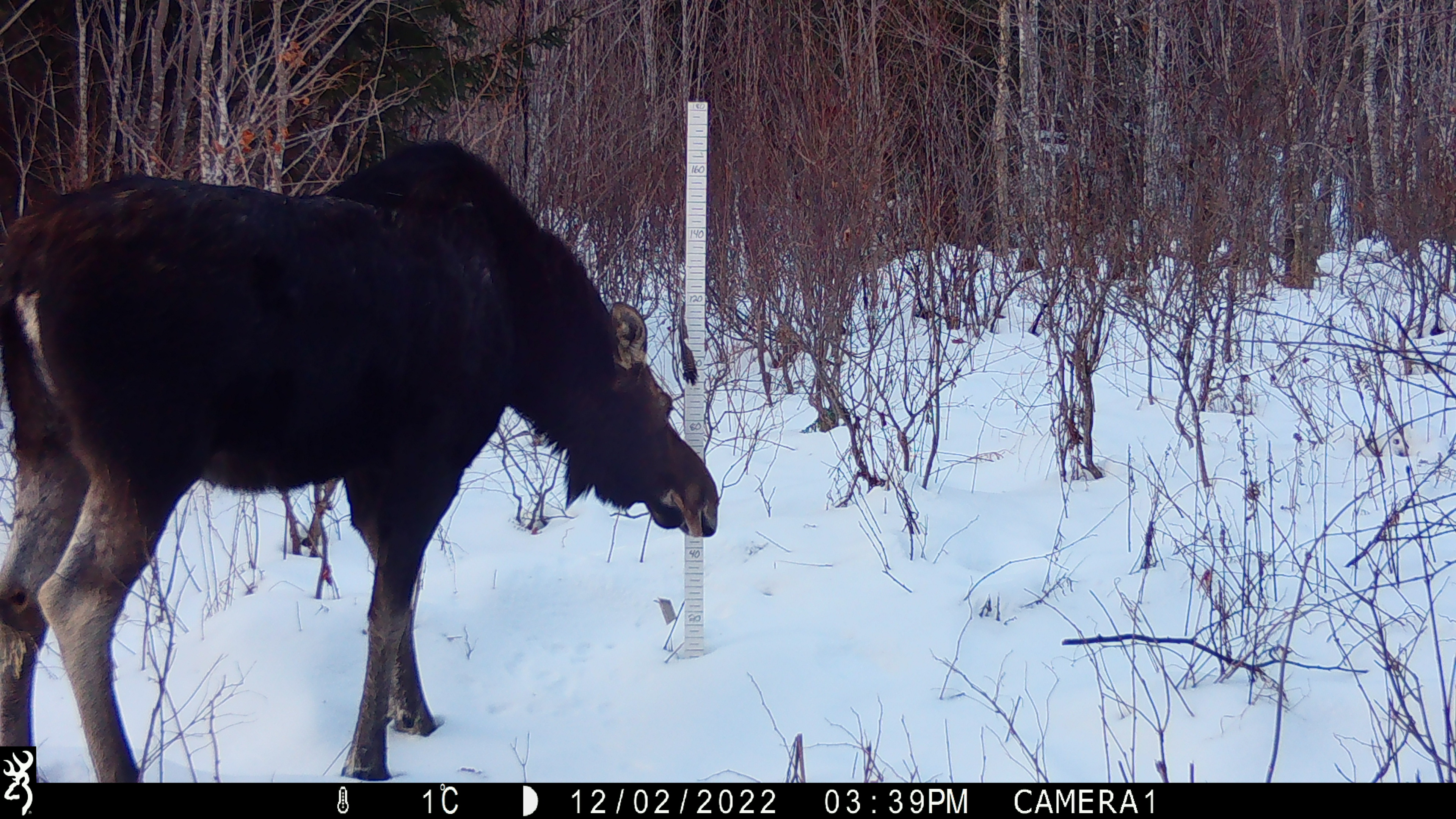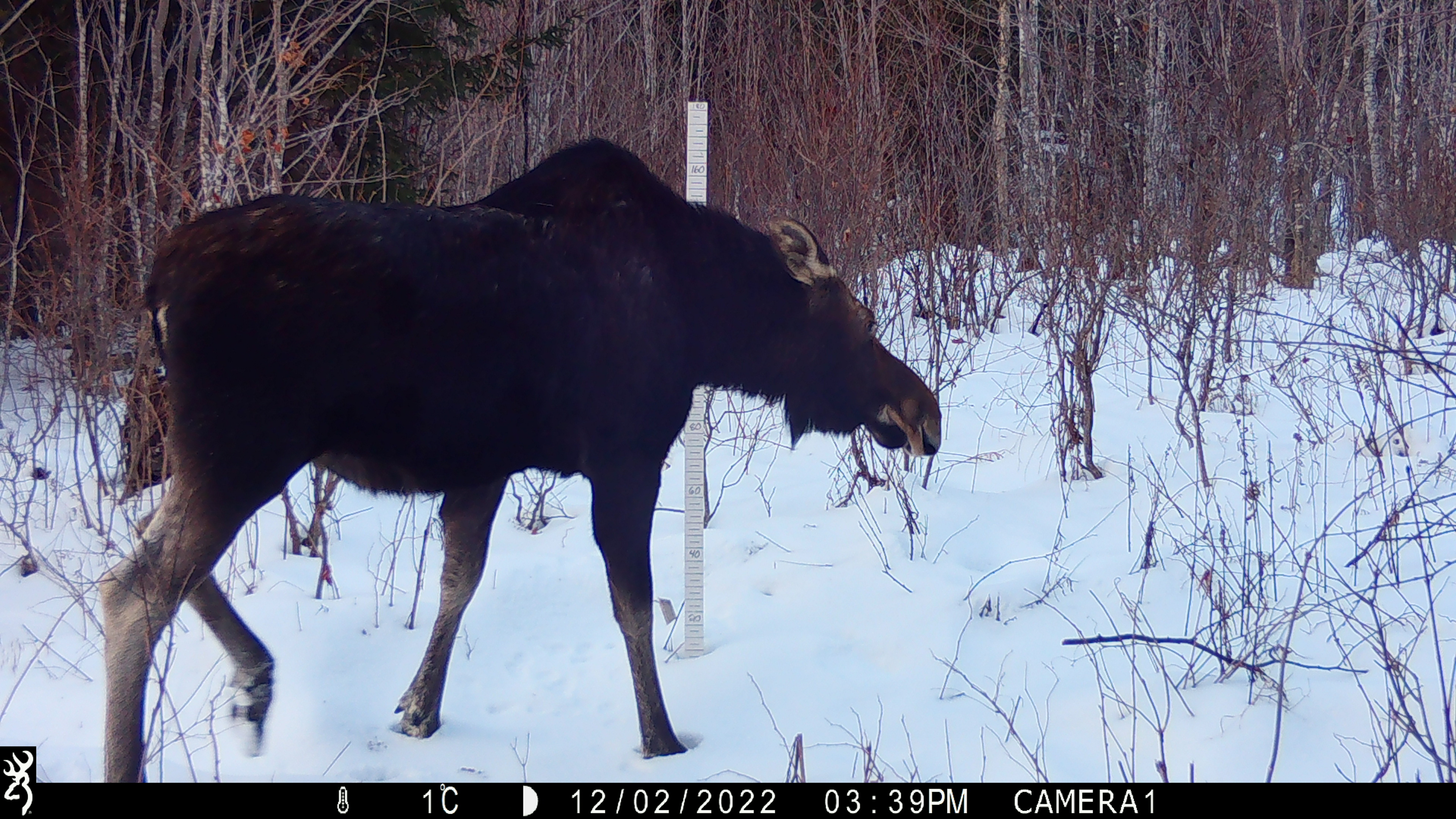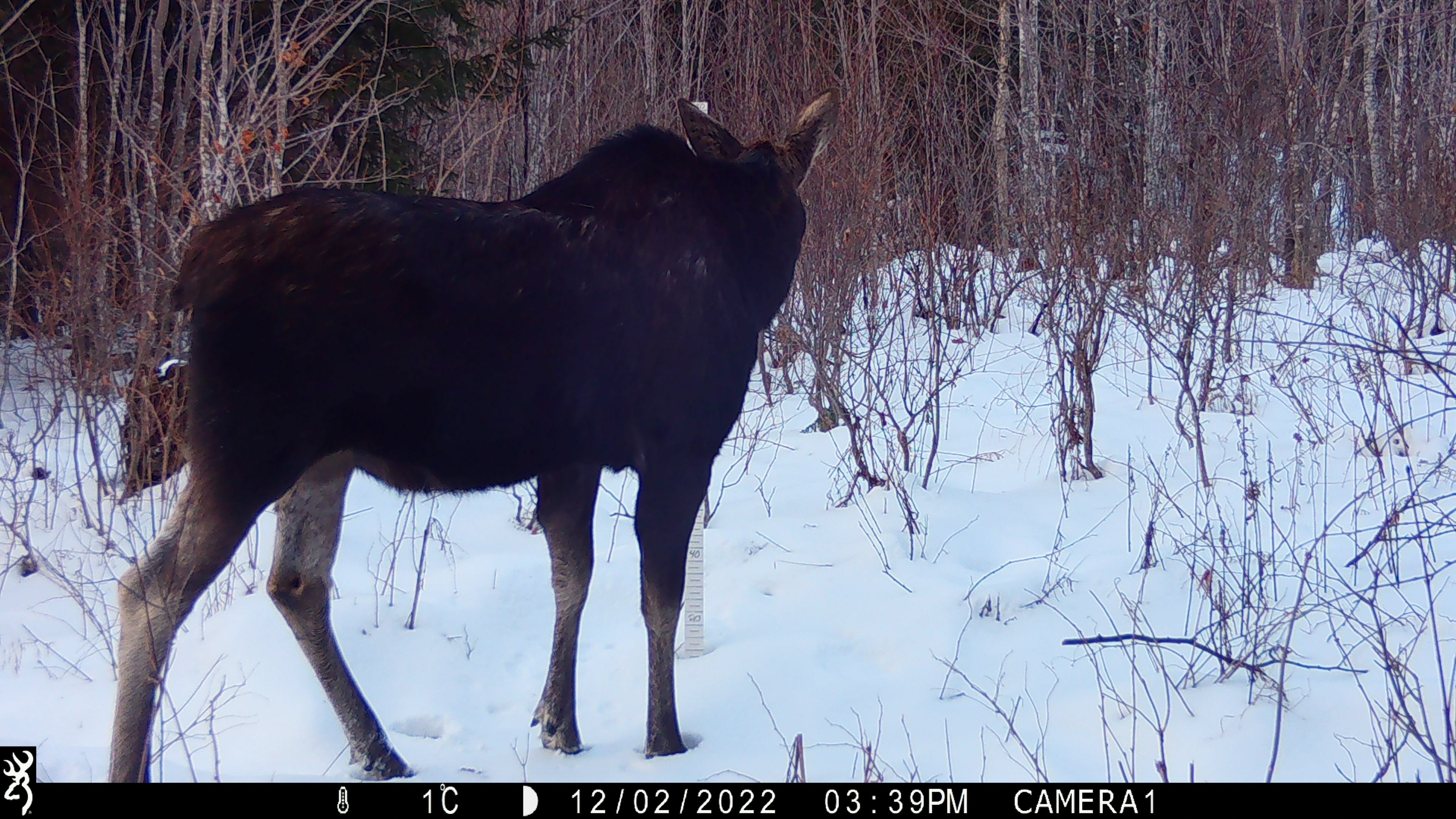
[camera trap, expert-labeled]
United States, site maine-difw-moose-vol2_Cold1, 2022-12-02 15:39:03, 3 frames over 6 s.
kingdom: Animalia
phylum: Chordata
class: Mammalia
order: Artiodactyla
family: Cervidae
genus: Alces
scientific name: Alces alces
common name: moose